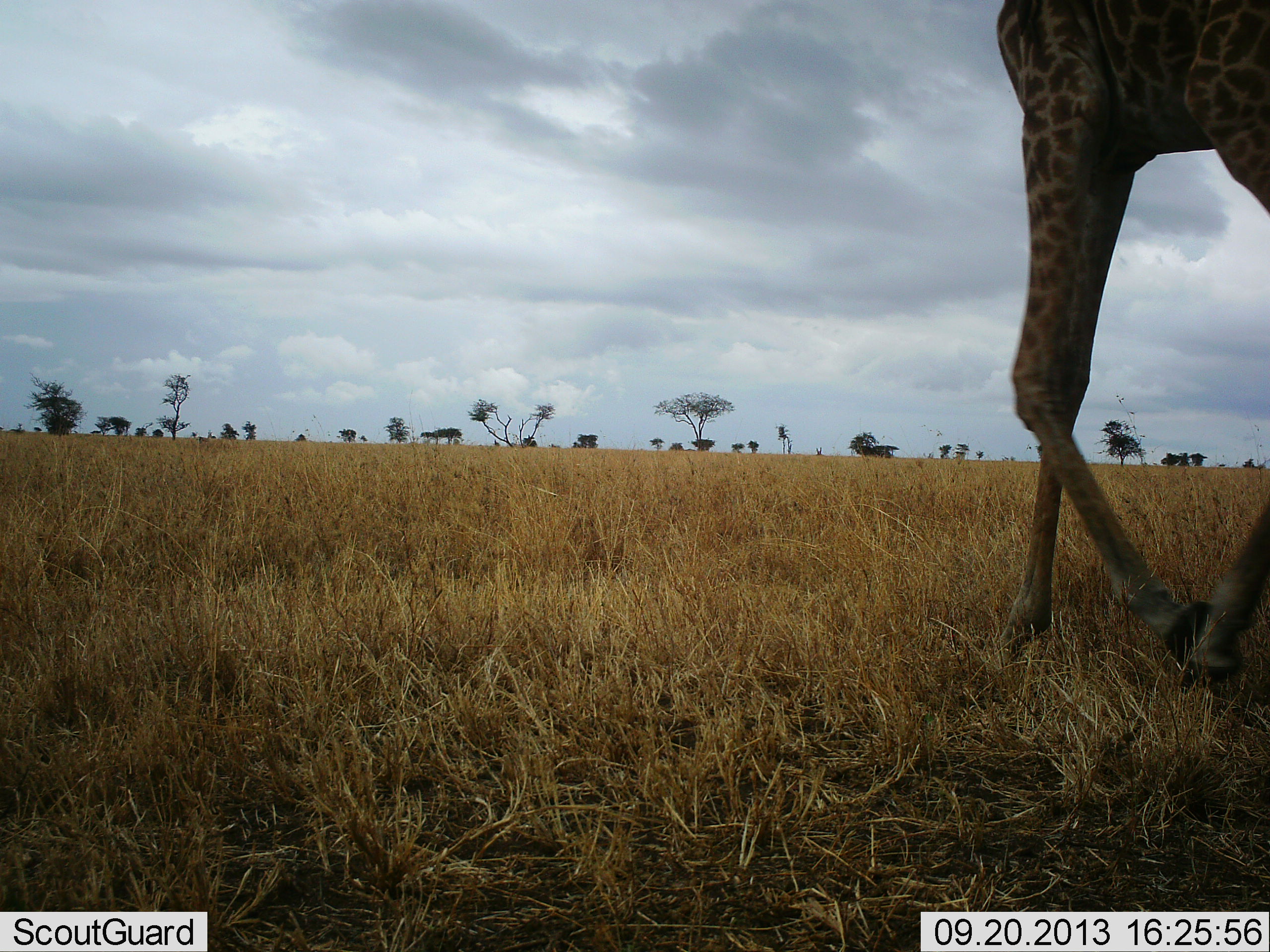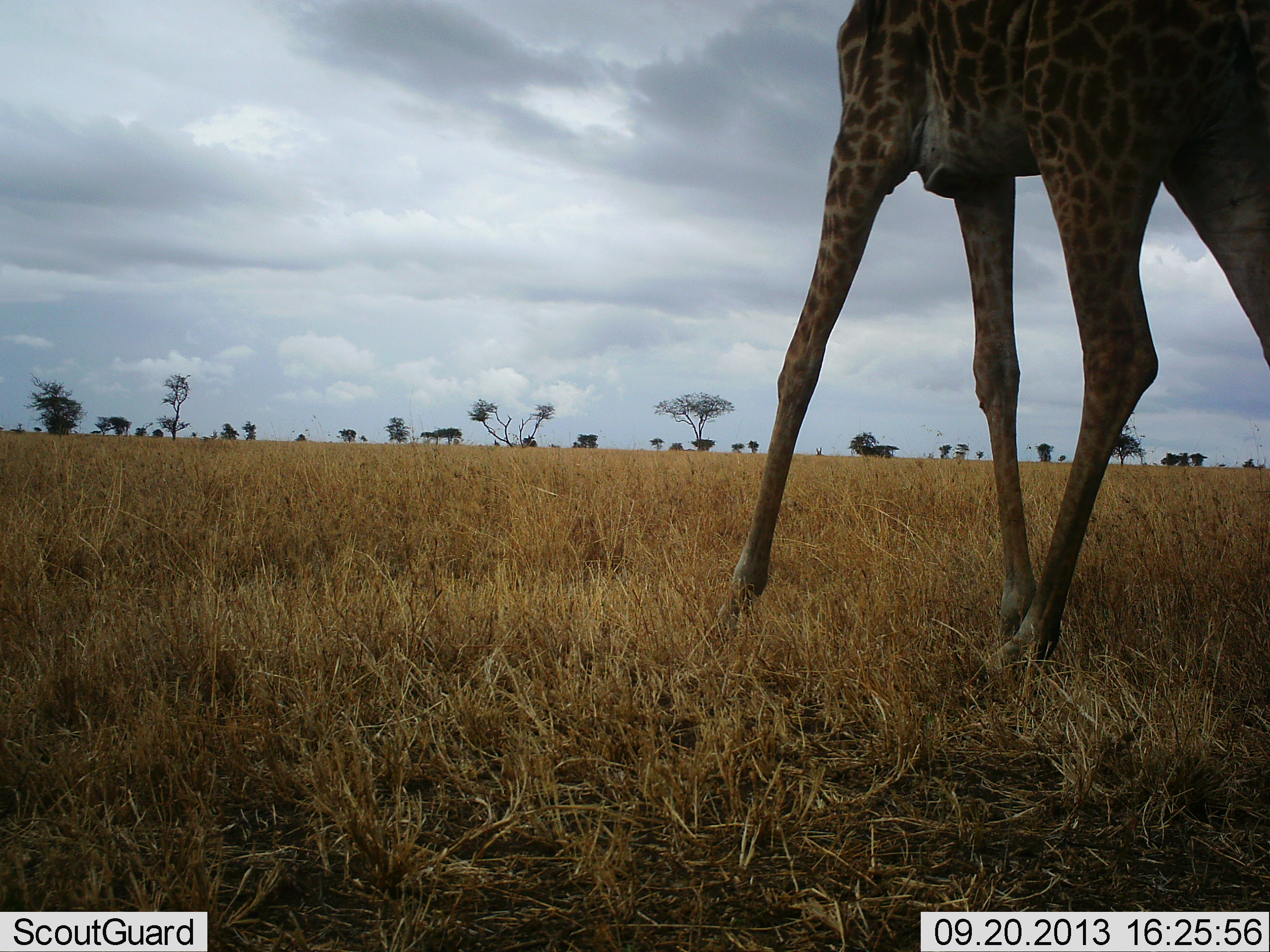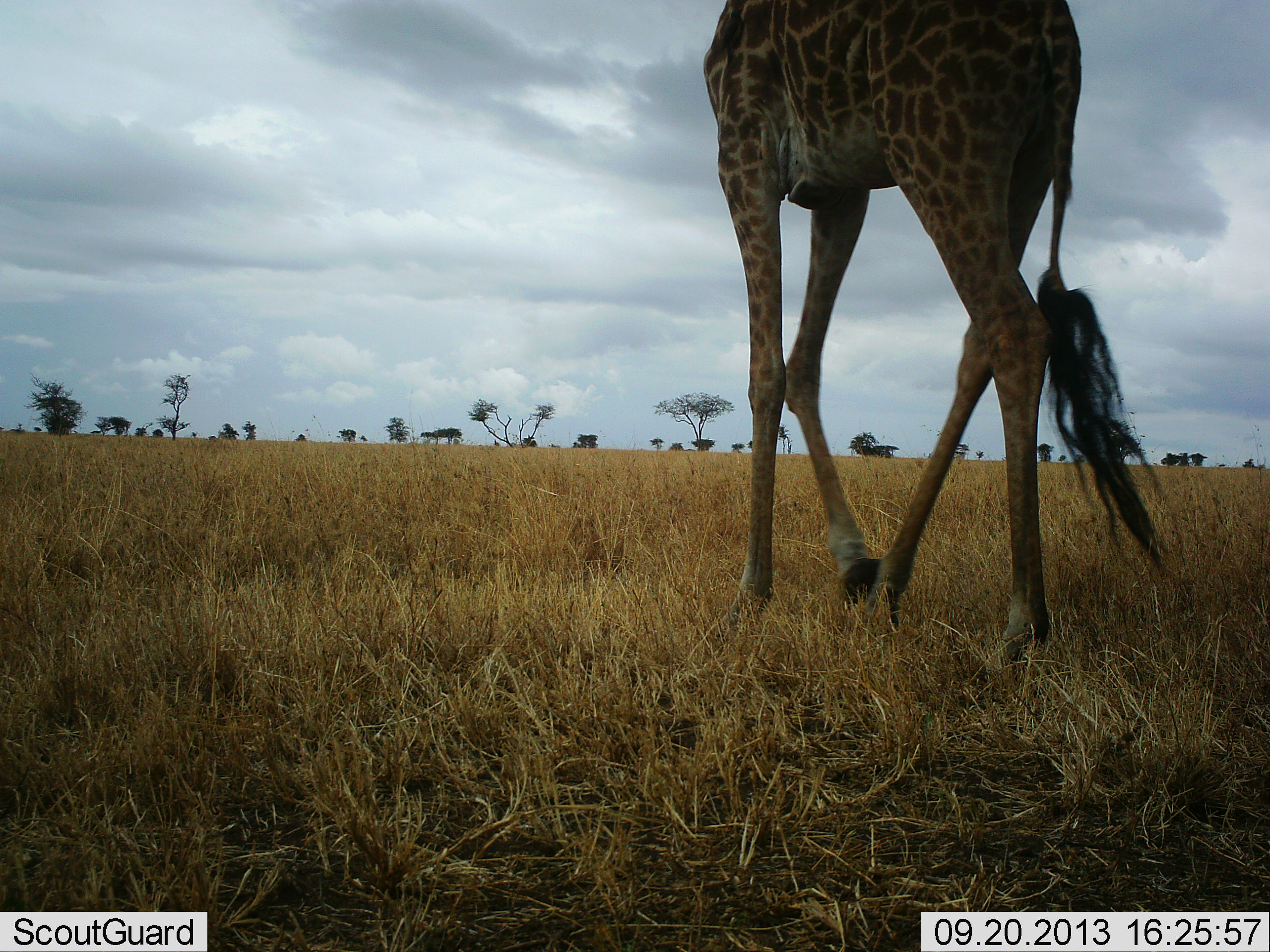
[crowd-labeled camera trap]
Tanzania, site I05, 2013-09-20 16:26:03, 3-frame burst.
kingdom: Animalia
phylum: Chordata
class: Mammalia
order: Artiodactyla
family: Giraffidae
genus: Giraffa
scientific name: Giraffa camelopardalis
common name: giraffe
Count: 1.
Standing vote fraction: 14%.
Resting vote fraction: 0%.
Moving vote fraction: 83%.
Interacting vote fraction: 0%.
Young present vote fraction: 0%.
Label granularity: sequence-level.